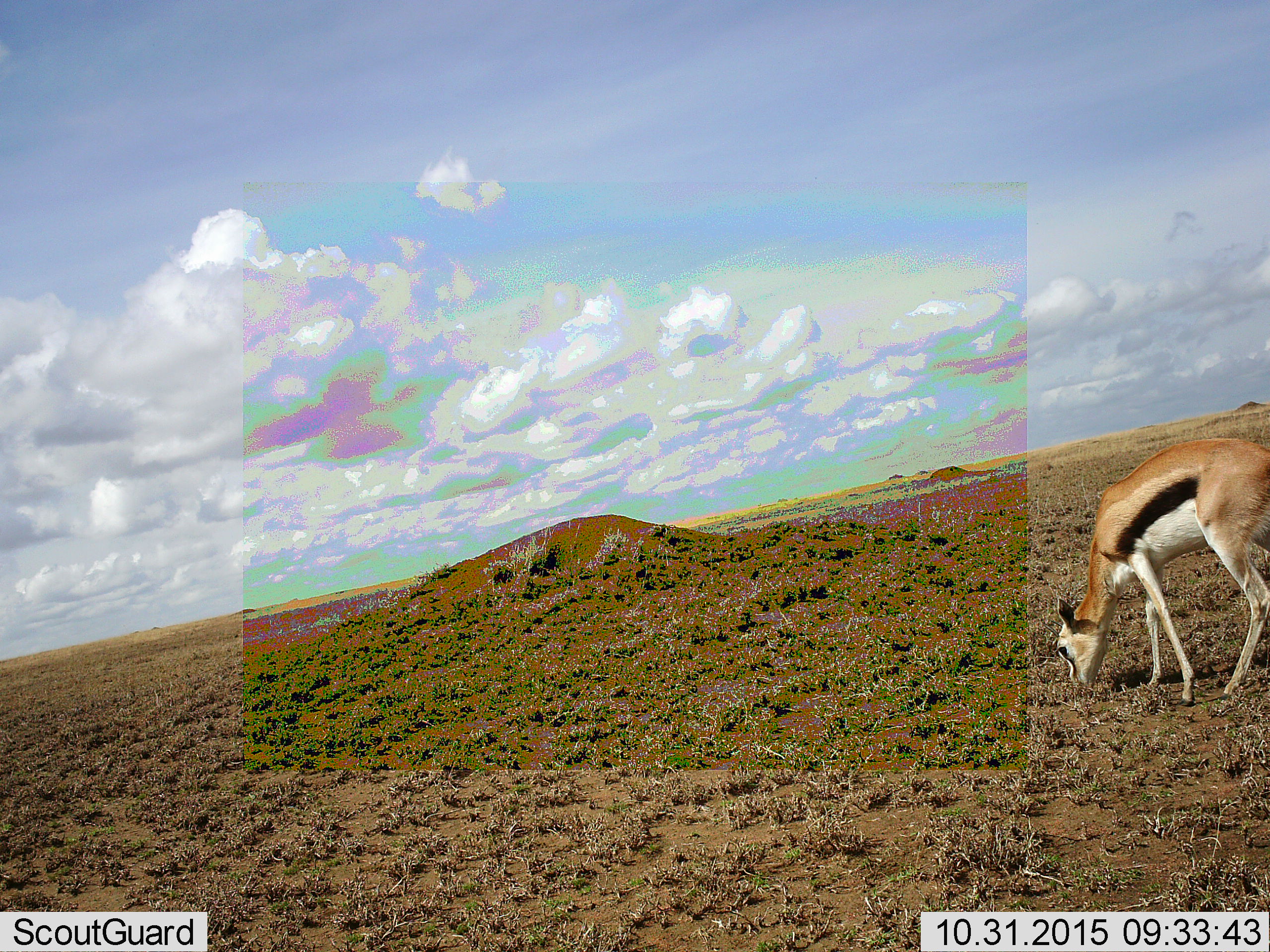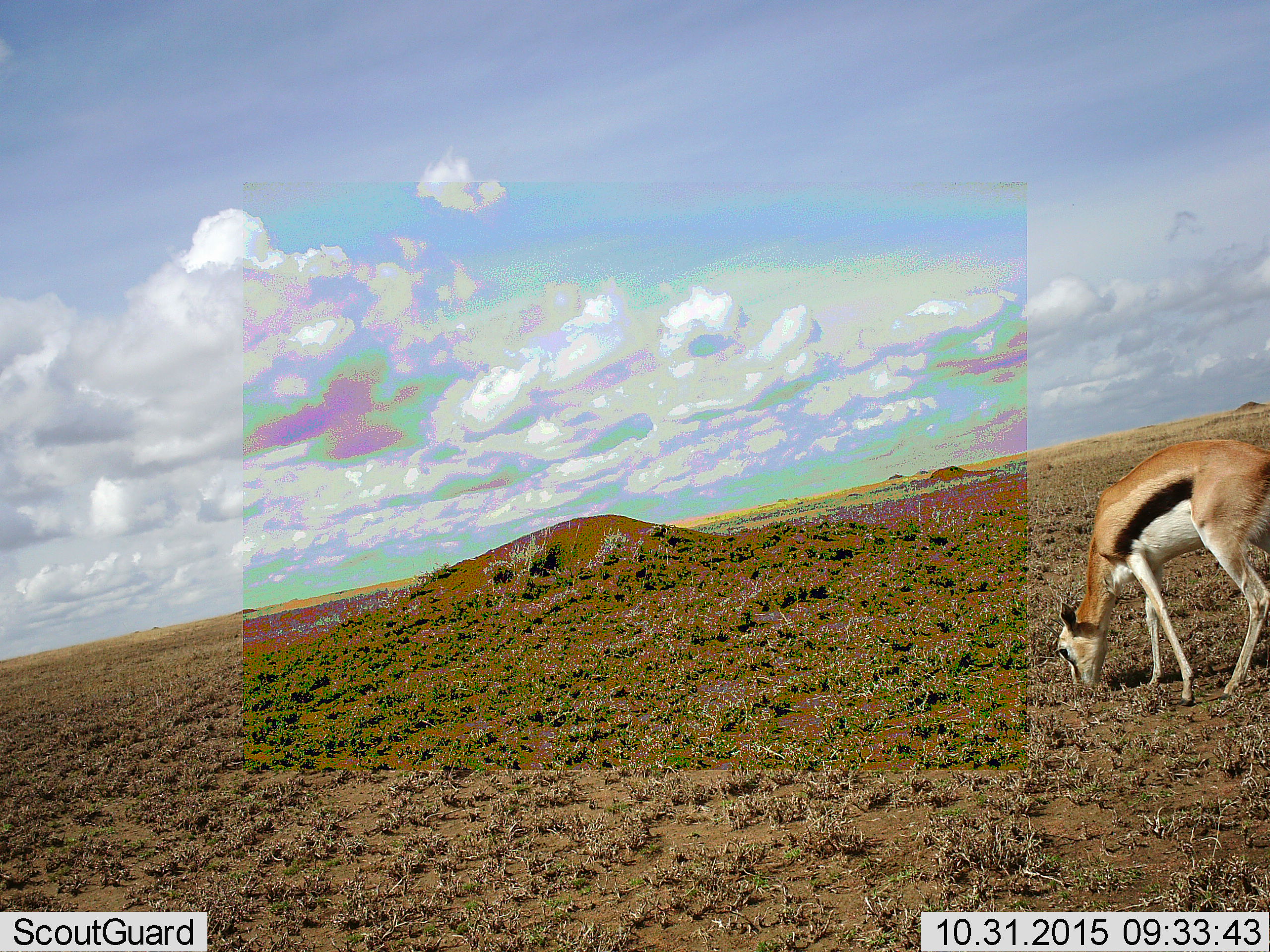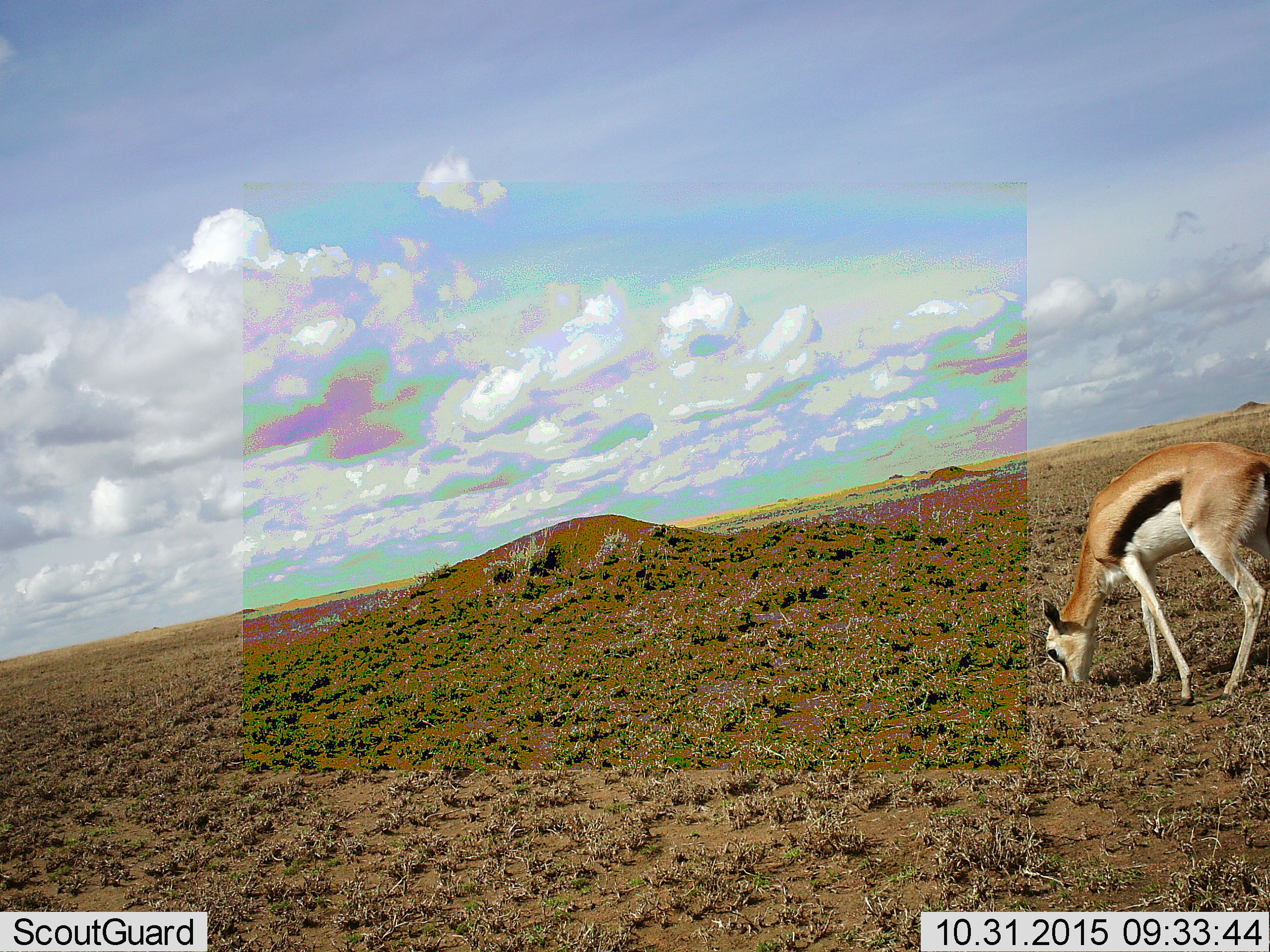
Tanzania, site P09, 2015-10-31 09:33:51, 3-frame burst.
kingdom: Animalia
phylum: Chordata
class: Mammalia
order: Artiodactyla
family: Bovidae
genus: Eudorcas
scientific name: Eudorcas thomsonii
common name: thomson's gazelle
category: gazellethomsons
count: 1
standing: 0%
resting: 0%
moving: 0%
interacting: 0%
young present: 10%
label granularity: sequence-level